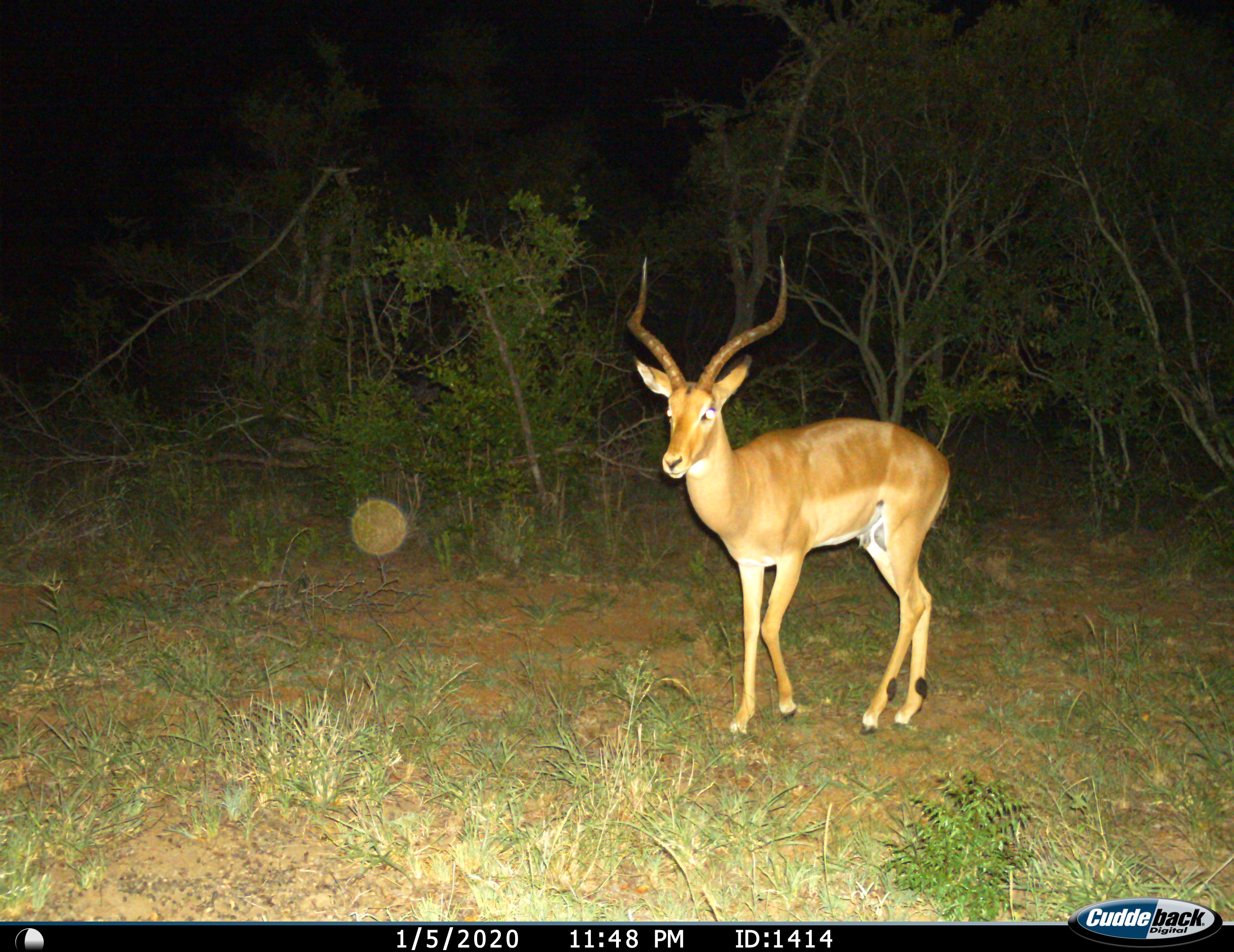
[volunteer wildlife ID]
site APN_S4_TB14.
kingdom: Animalia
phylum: Chordata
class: Mammalia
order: Artiodactyla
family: Bovidae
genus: Aepyceros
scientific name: Aepyceros melampus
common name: impala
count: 1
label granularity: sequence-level